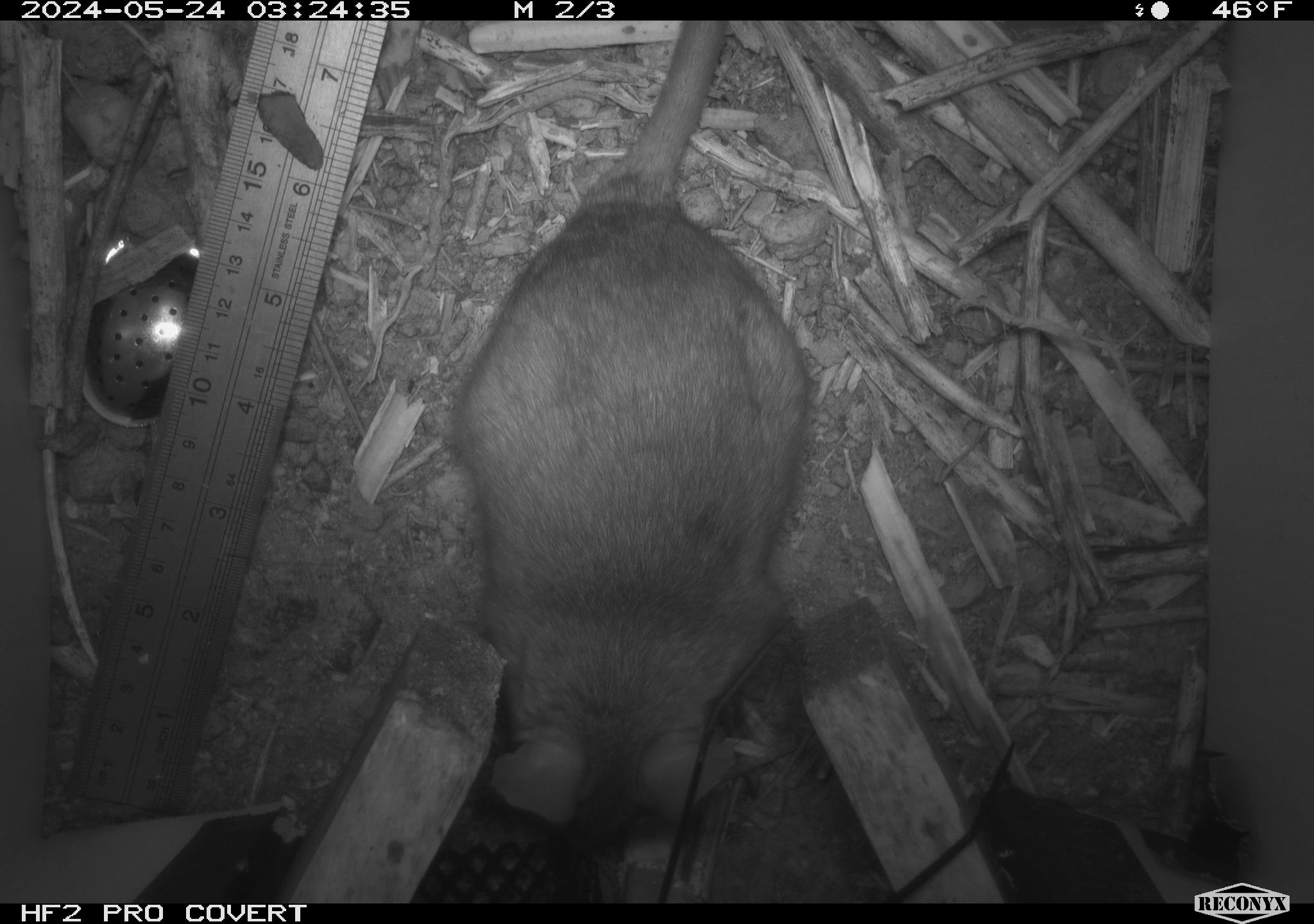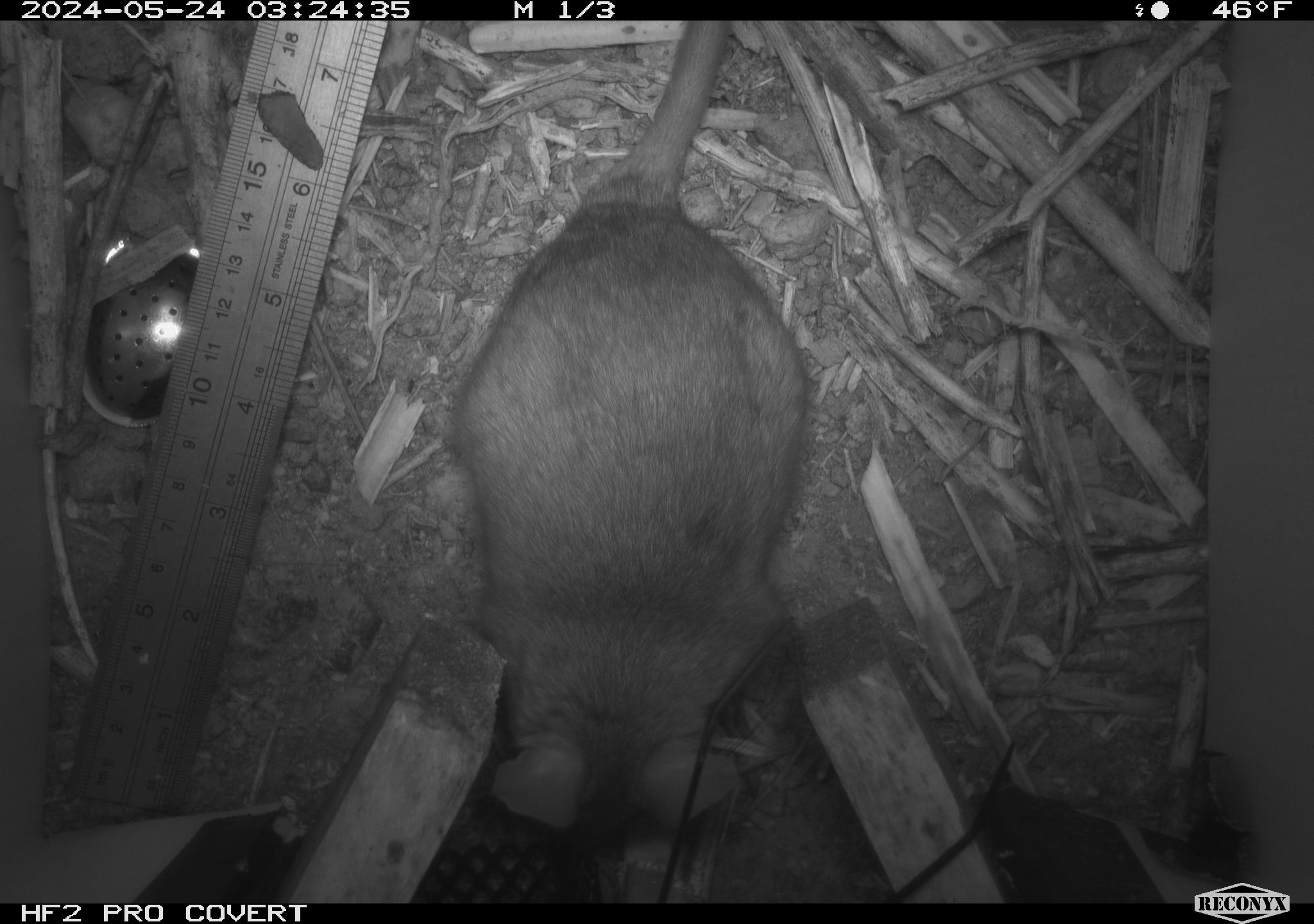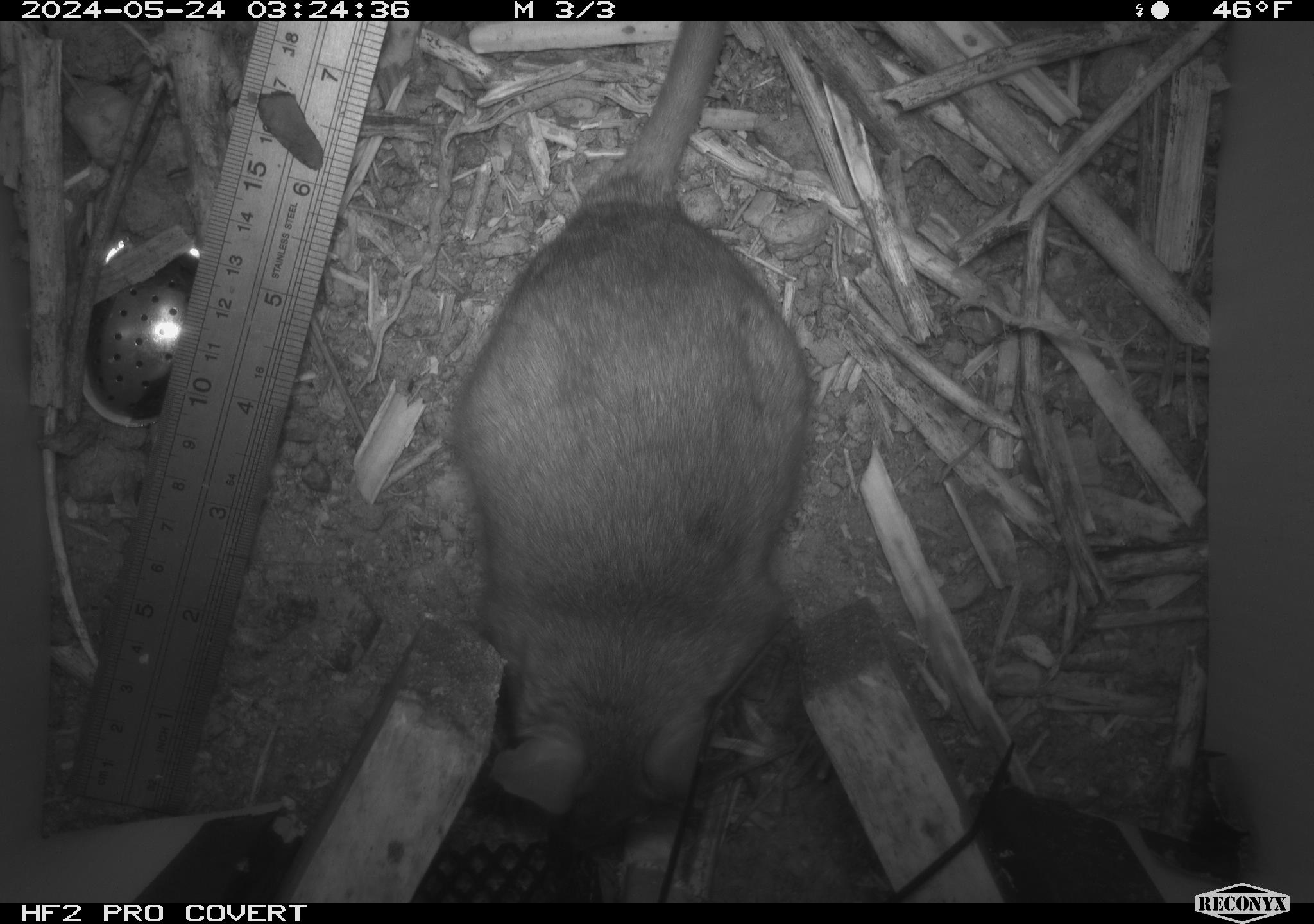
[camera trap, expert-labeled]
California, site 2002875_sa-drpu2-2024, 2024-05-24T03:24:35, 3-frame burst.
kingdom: Animalia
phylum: Chordata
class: Mammalia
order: Rodentia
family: Cricetidae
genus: Neotoma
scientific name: Neotoma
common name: pack rat or woodrat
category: neotoma species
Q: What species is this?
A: Neotoma species (pack rat or woodrat) (Neotoma).